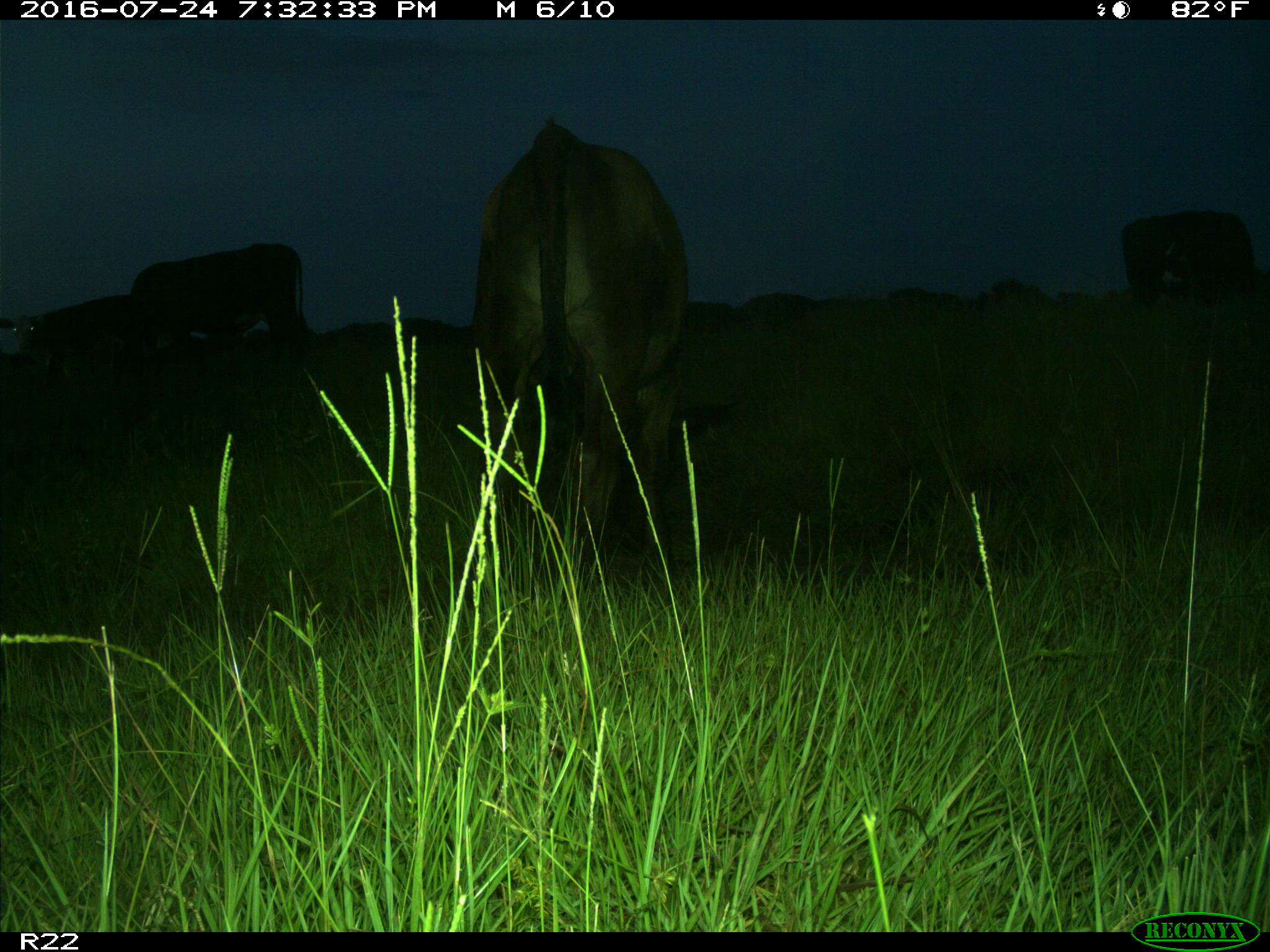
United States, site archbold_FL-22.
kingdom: Animalia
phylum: Chordata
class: Mammalia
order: Artiodactyla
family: Bovidae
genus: Bos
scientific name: Bos taurus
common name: domestic cow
Bos taurus (domestic cow).